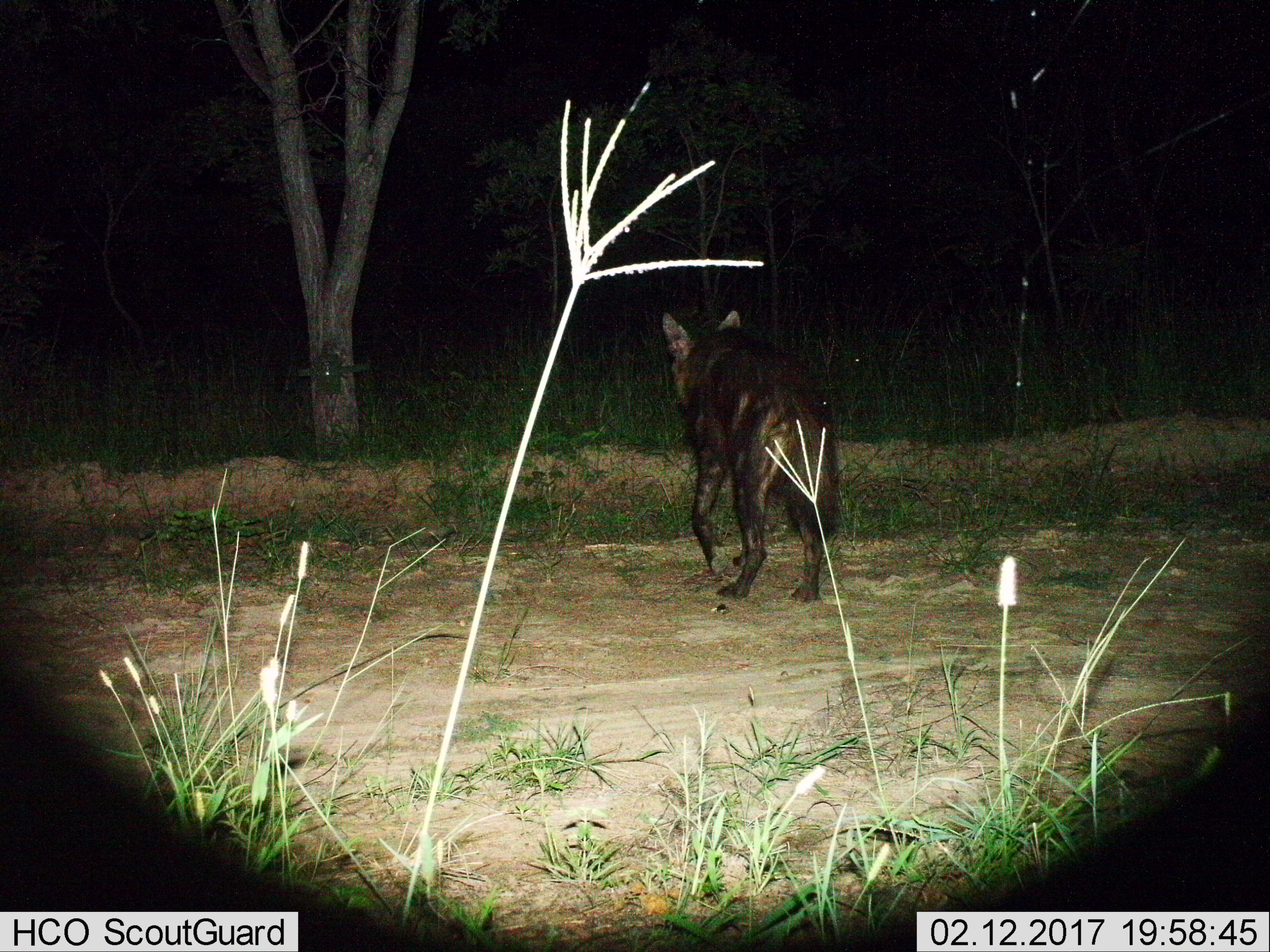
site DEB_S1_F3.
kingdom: Animalia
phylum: Chordata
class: Mammalia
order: Carnivora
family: Hyaenidae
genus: Parahyaena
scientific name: Parahyaena brunnea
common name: brown hyena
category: hyenabrown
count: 1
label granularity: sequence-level